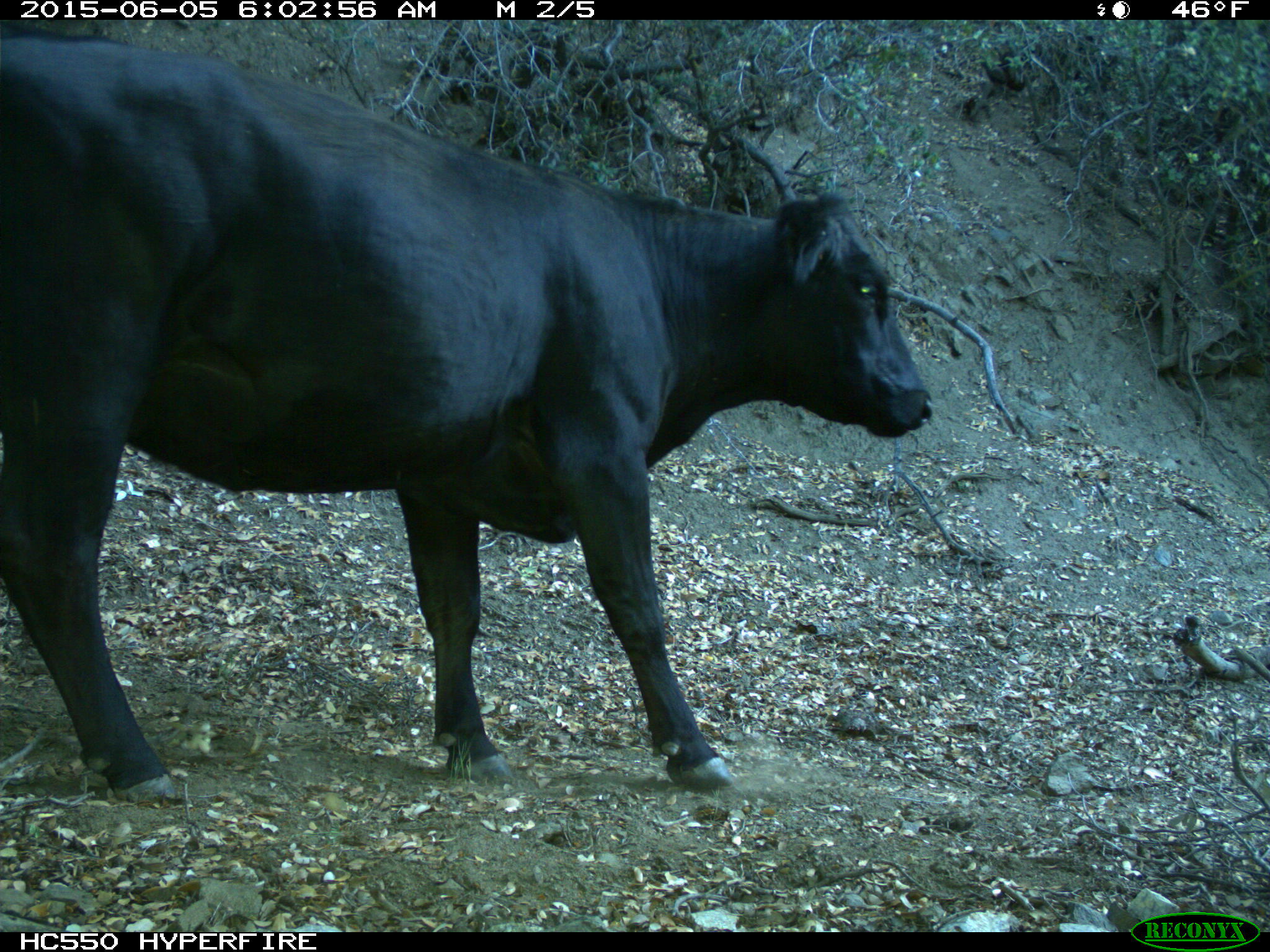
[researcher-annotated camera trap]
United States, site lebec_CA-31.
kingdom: Animalia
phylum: Chordata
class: Mammalia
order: Artiodactyla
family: Bovidae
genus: Bos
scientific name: Bos taurus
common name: domestic cow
Bos taurus (domestic cow).